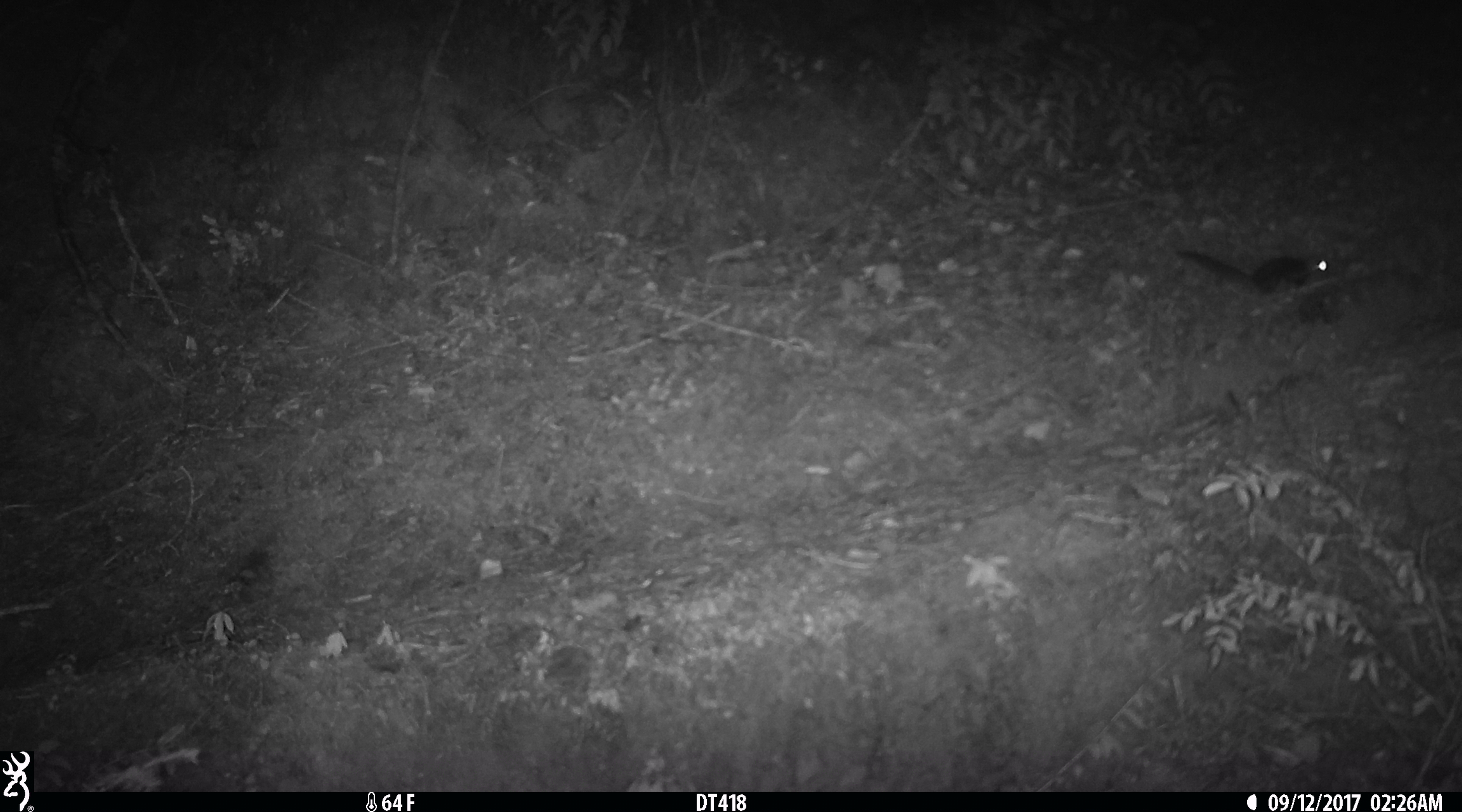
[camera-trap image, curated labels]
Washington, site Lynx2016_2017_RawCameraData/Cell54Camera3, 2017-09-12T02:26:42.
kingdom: Animalia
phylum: Chordata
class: Mammalia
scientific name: Mammalia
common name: small mammal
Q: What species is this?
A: Small mammal (Mammalia).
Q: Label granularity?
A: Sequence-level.